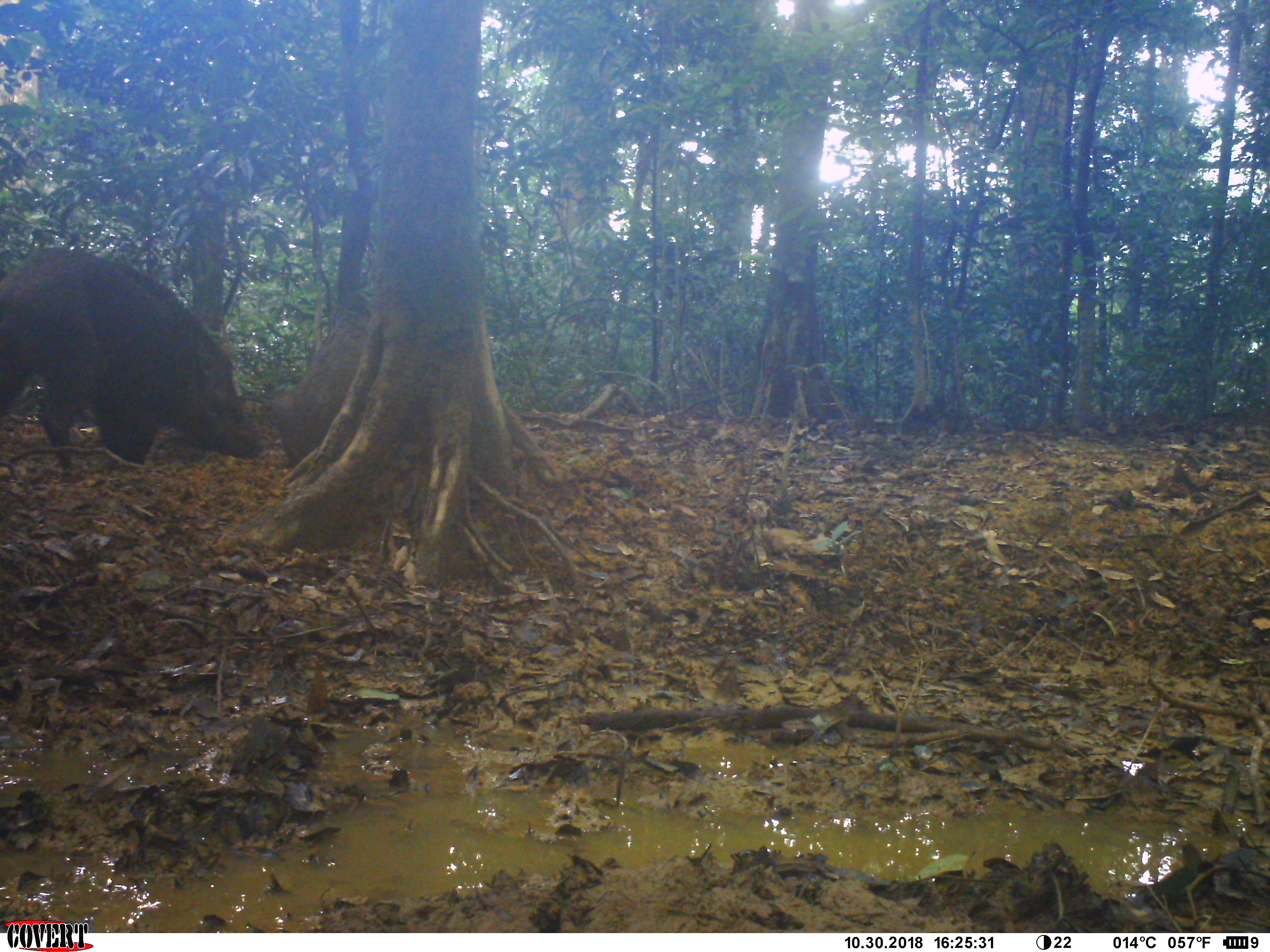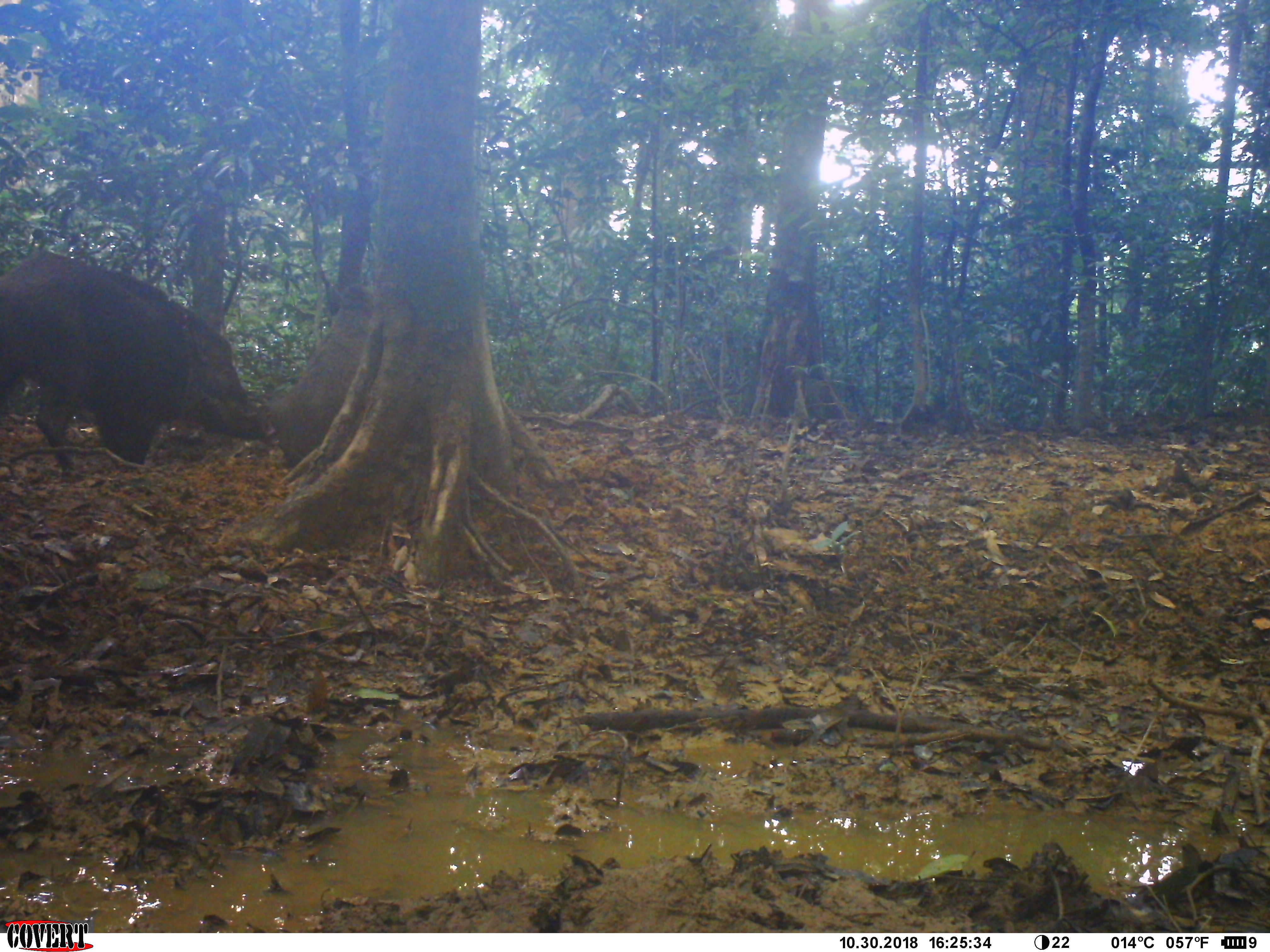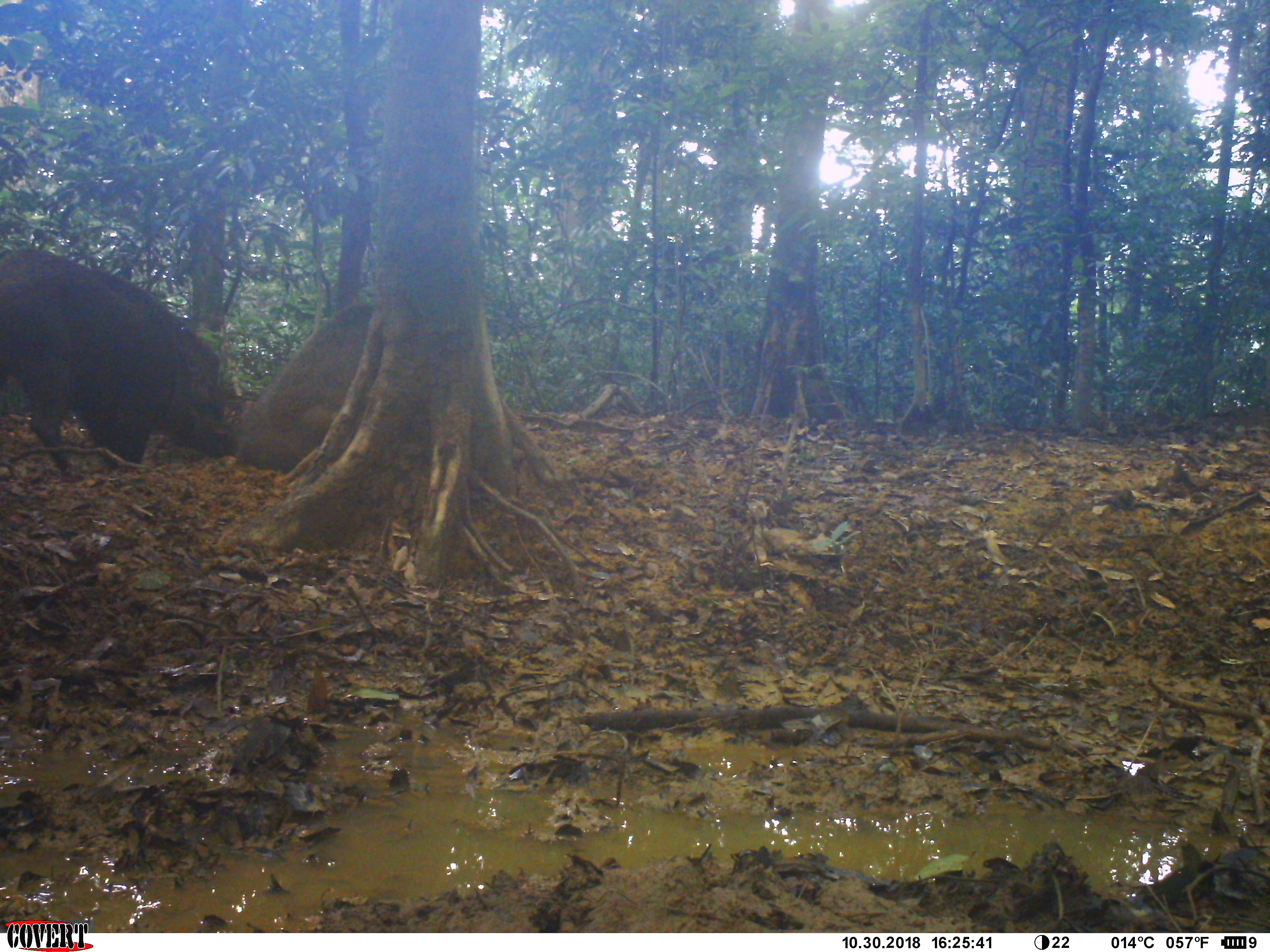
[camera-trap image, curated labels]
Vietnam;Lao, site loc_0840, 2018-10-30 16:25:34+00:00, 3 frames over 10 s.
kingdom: Animalia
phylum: Chordata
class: Mammalia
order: Artiodactyla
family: Suidae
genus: Sus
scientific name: Sus scrofa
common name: eurasian wild pig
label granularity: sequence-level